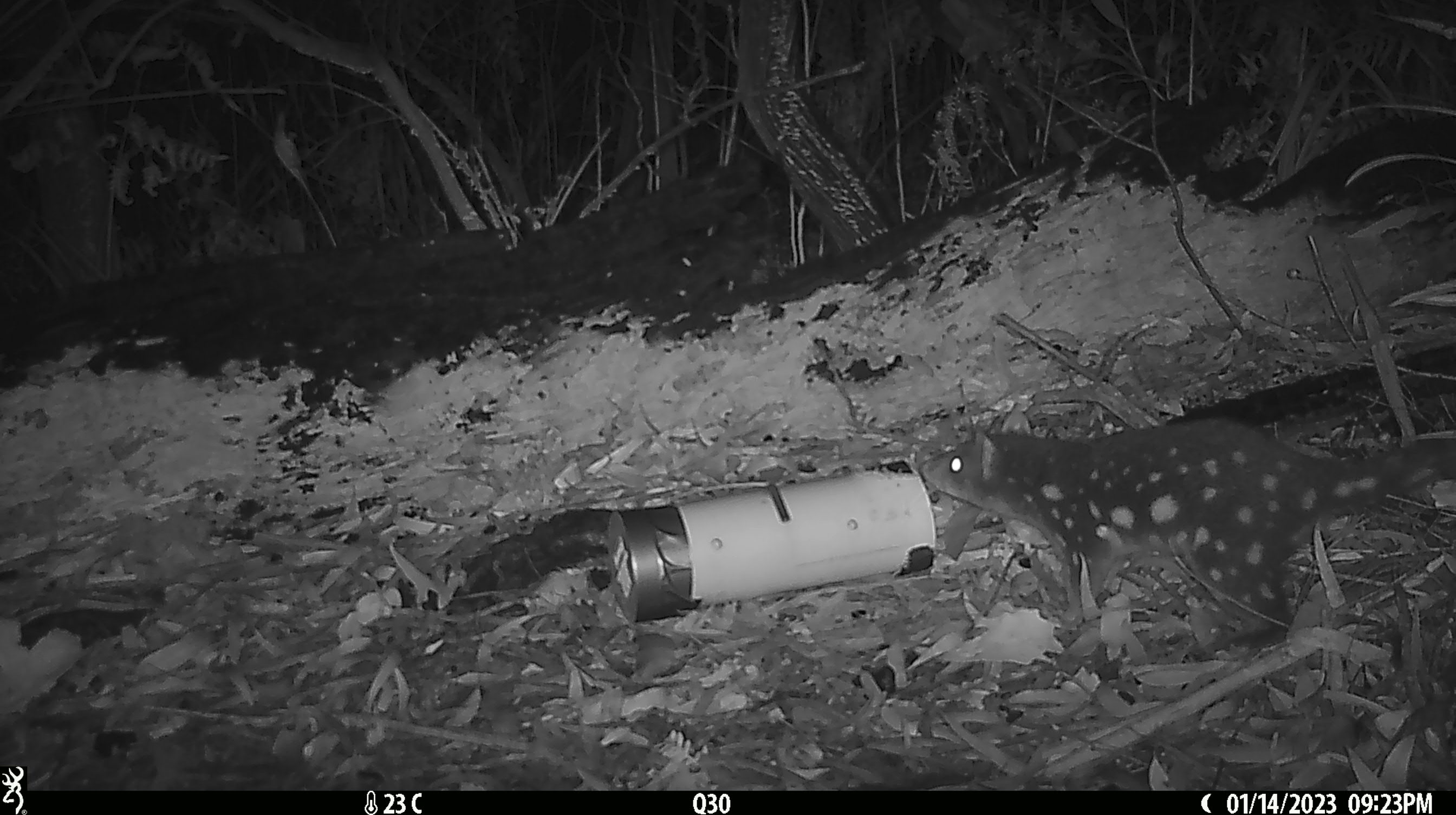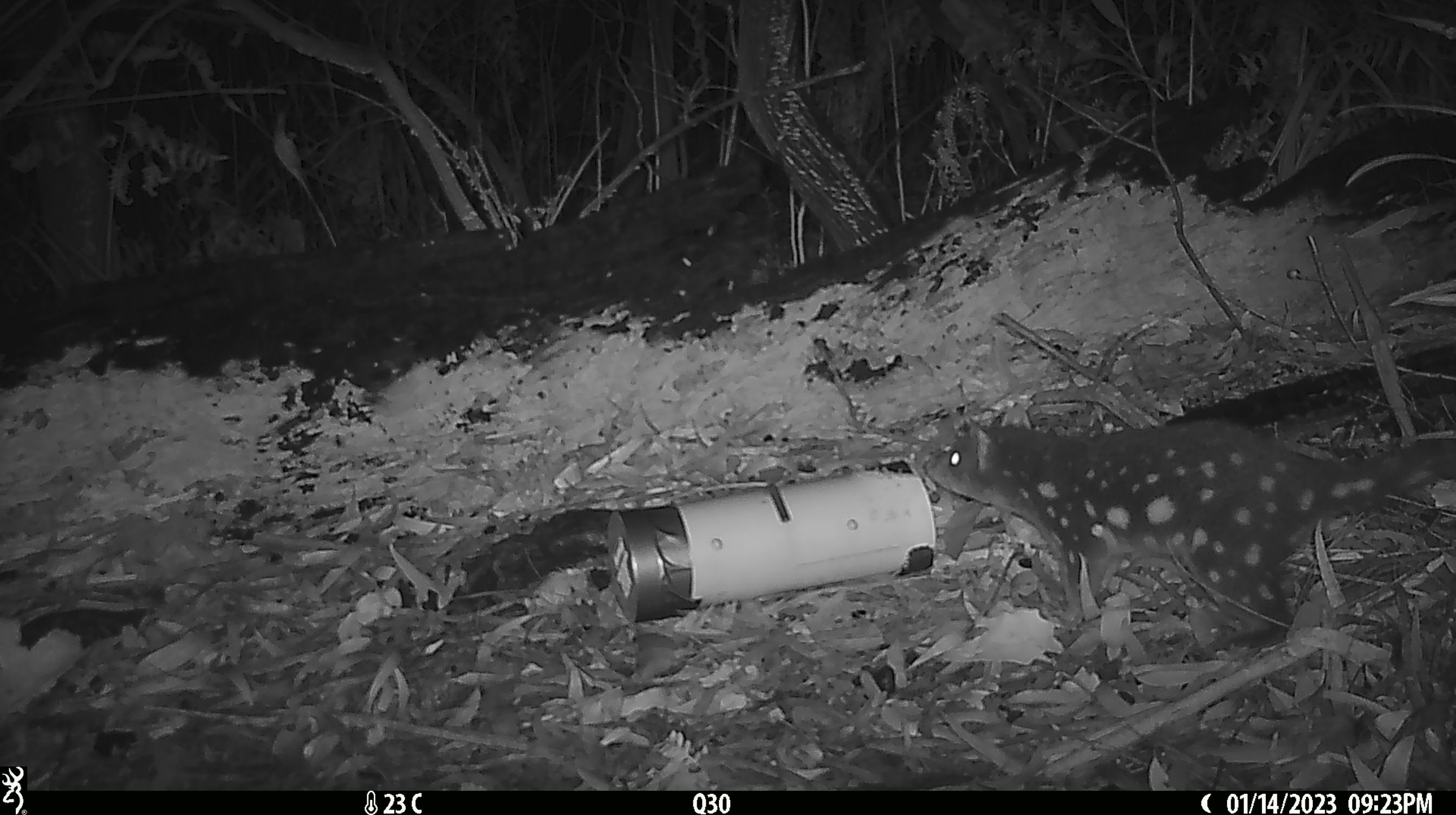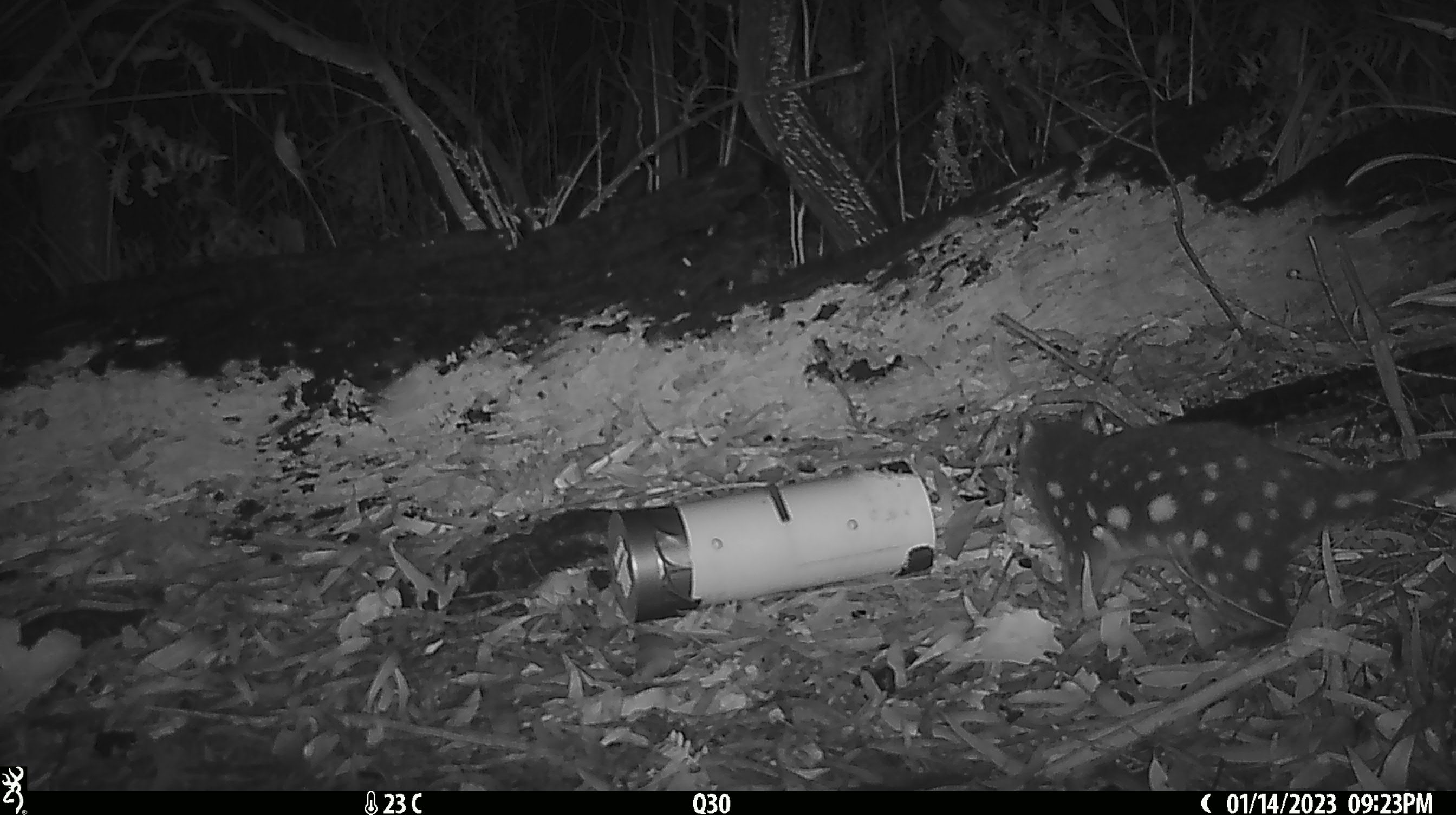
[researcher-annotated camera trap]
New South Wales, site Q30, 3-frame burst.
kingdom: Animalia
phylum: Chordata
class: Mammalia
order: Dasyuromorphia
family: Dasyuridae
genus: Dasyurus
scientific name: Dasyurus maculatus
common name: spotted-tailed quoll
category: quoll